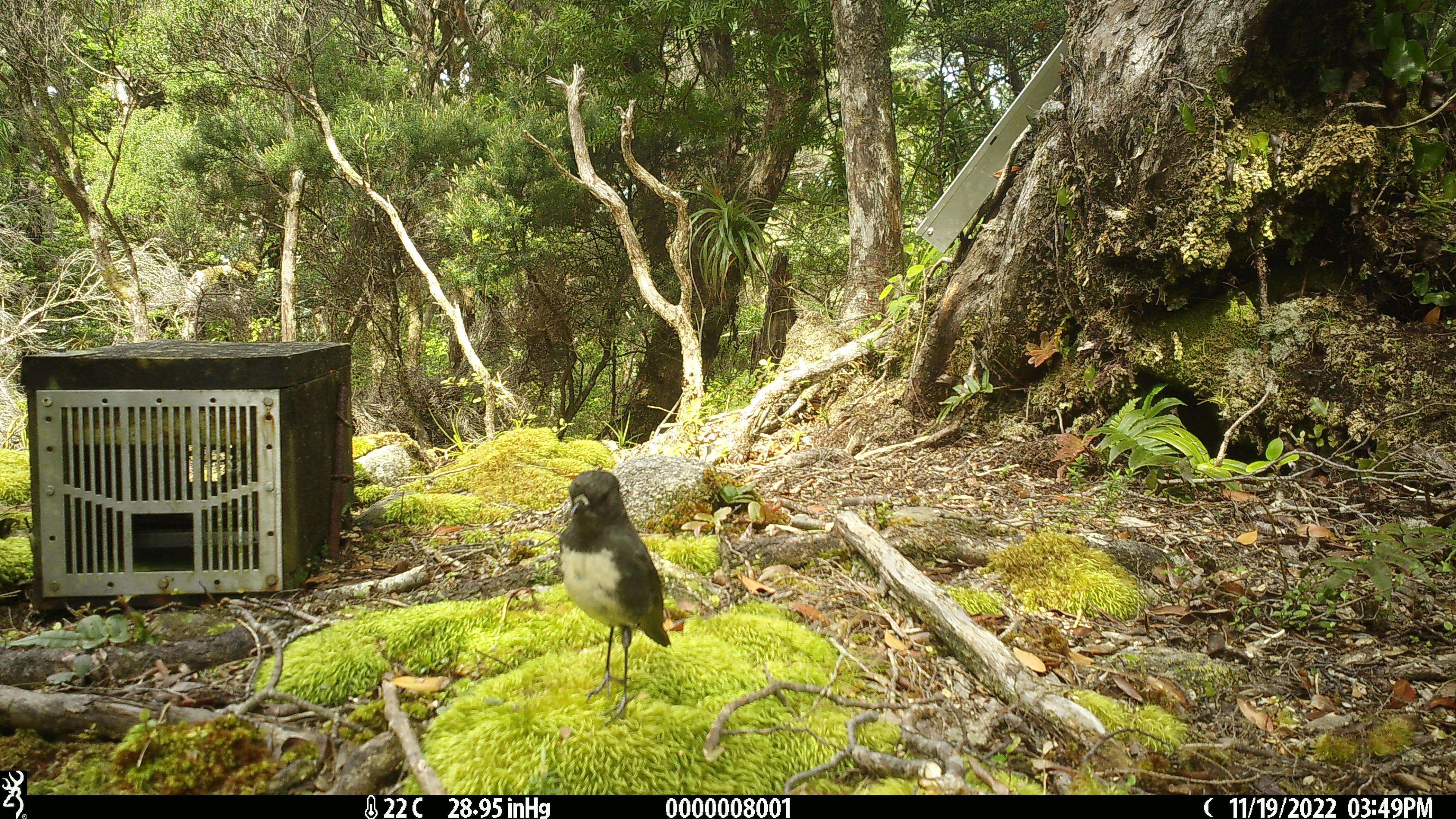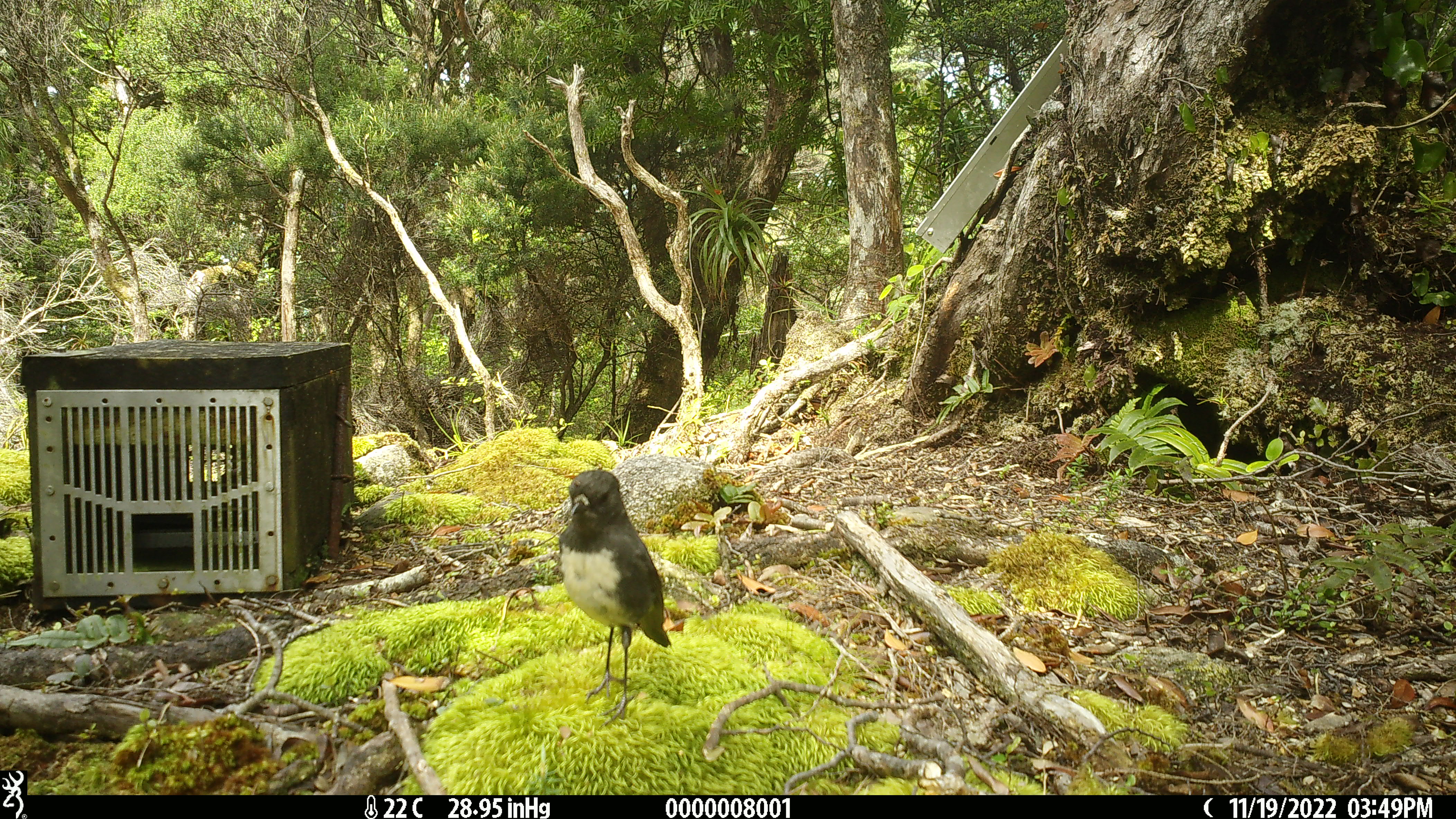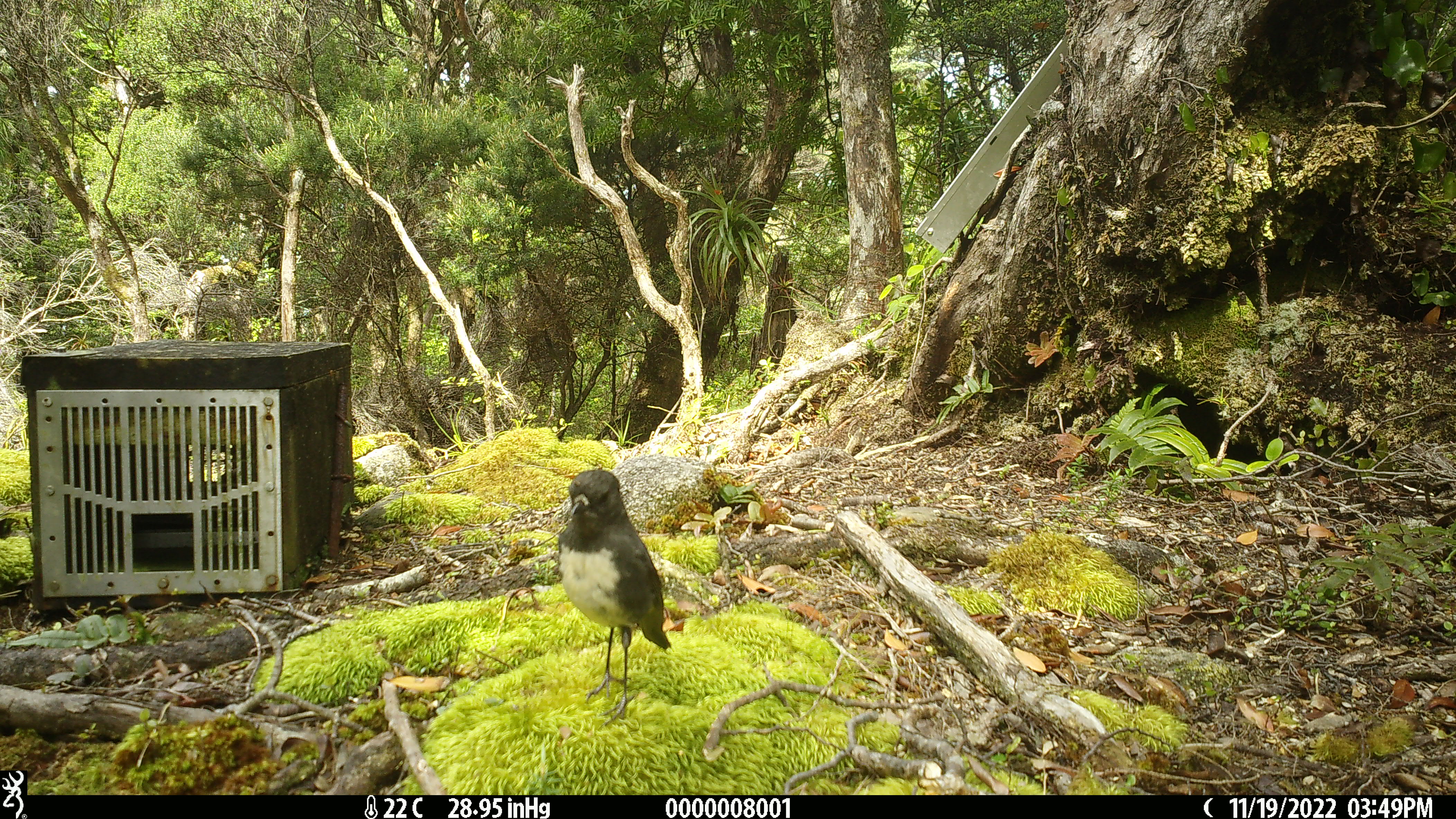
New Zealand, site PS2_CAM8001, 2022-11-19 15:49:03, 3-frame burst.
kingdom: Animalia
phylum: Chordata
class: Aves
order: Passeriformes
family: Petroicidae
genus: Petroica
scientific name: Petroica australis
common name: new zealand robin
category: robin